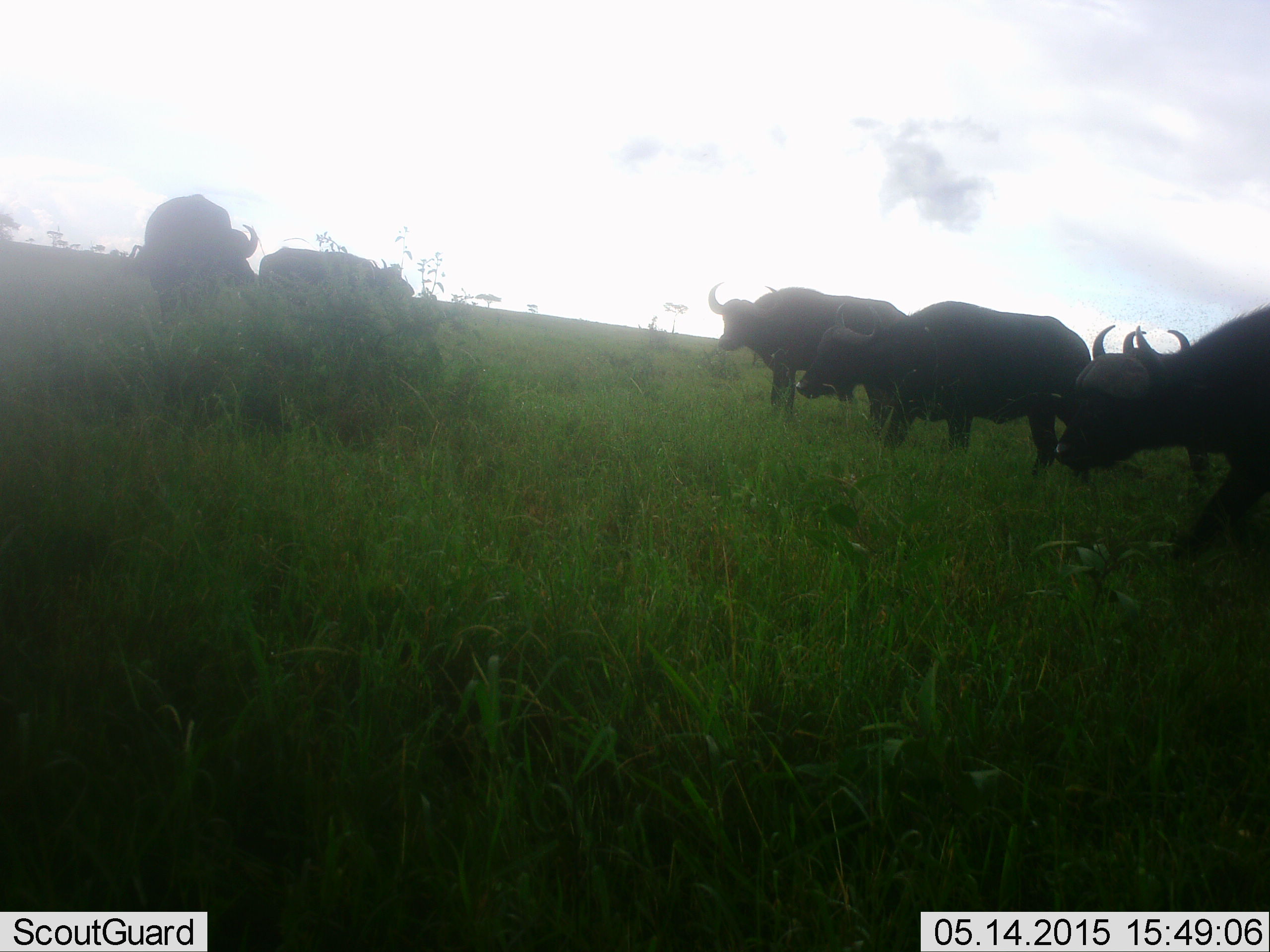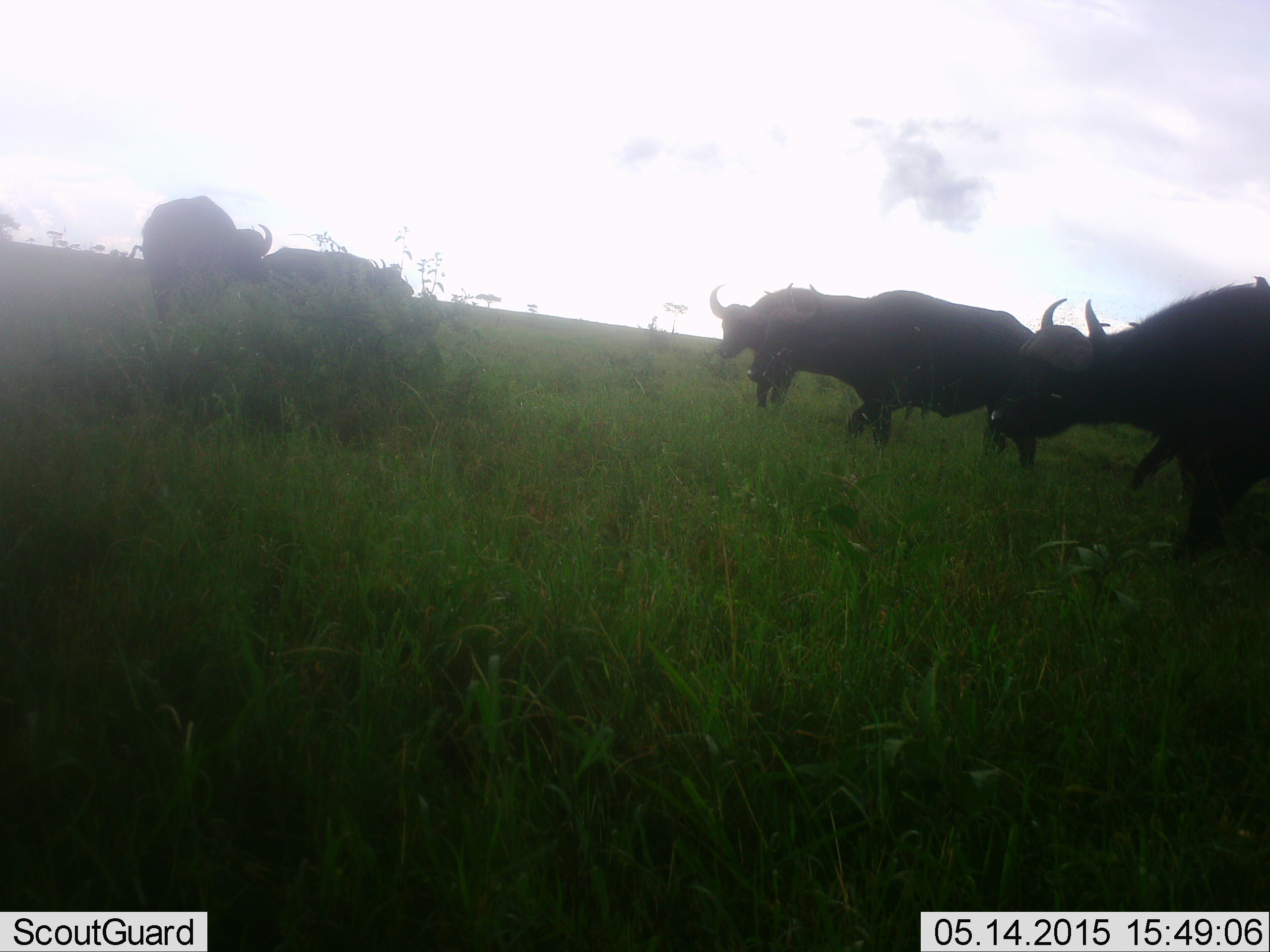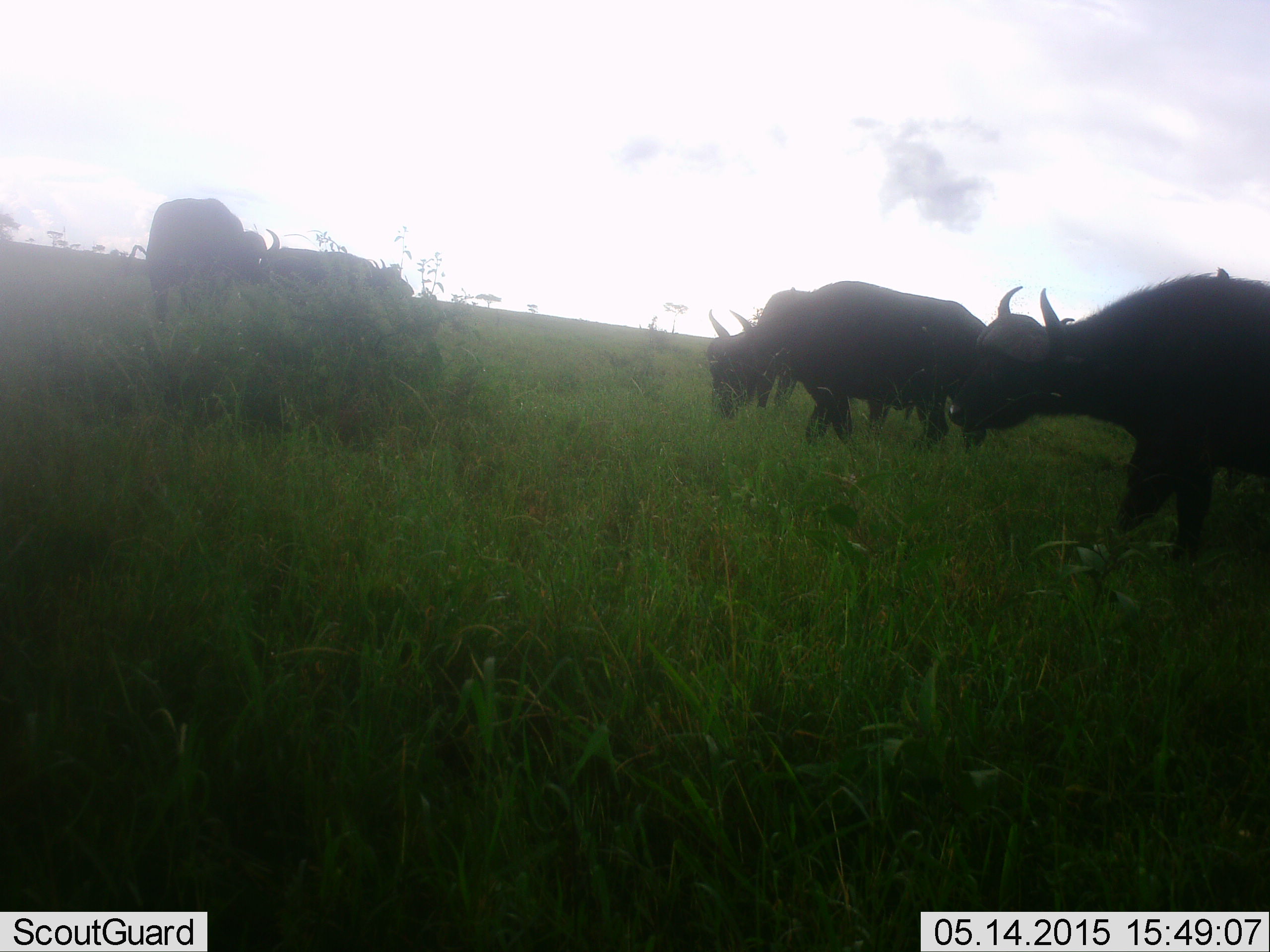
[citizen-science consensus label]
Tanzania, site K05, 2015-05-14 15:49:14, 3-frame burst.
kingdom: Animalia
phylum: Chordata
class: Mammalia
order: Artiodactyla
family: Bovidae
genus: Syncerus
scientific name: Syncerus caffer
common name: cape buffalo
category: buffalo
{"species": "buffalo (cape buffalo) (Syncerus caffer)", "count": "5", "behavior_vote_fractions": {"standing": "60%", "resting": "10%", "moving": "80%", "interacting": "0%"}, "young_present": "0%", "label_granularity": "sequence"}